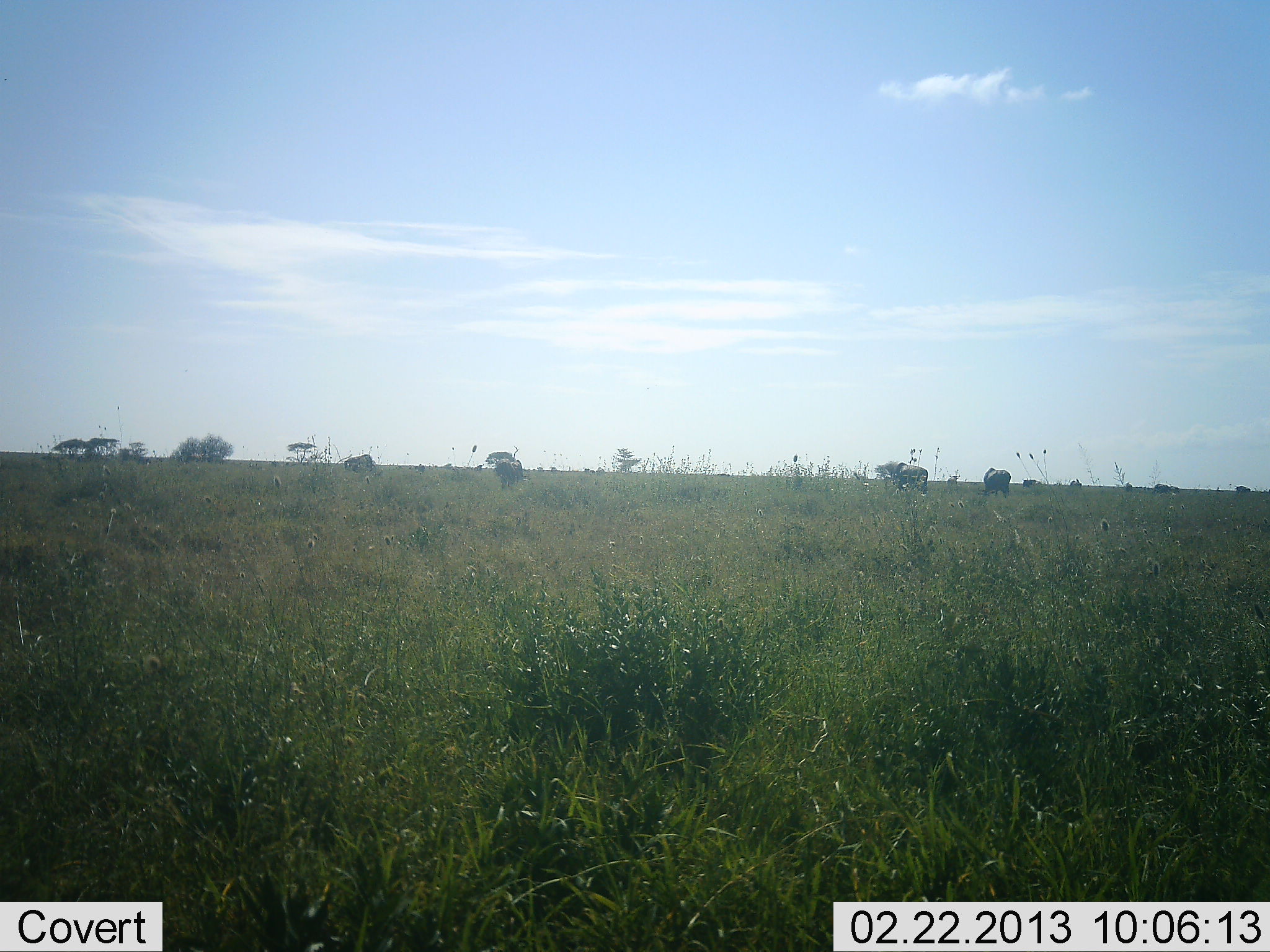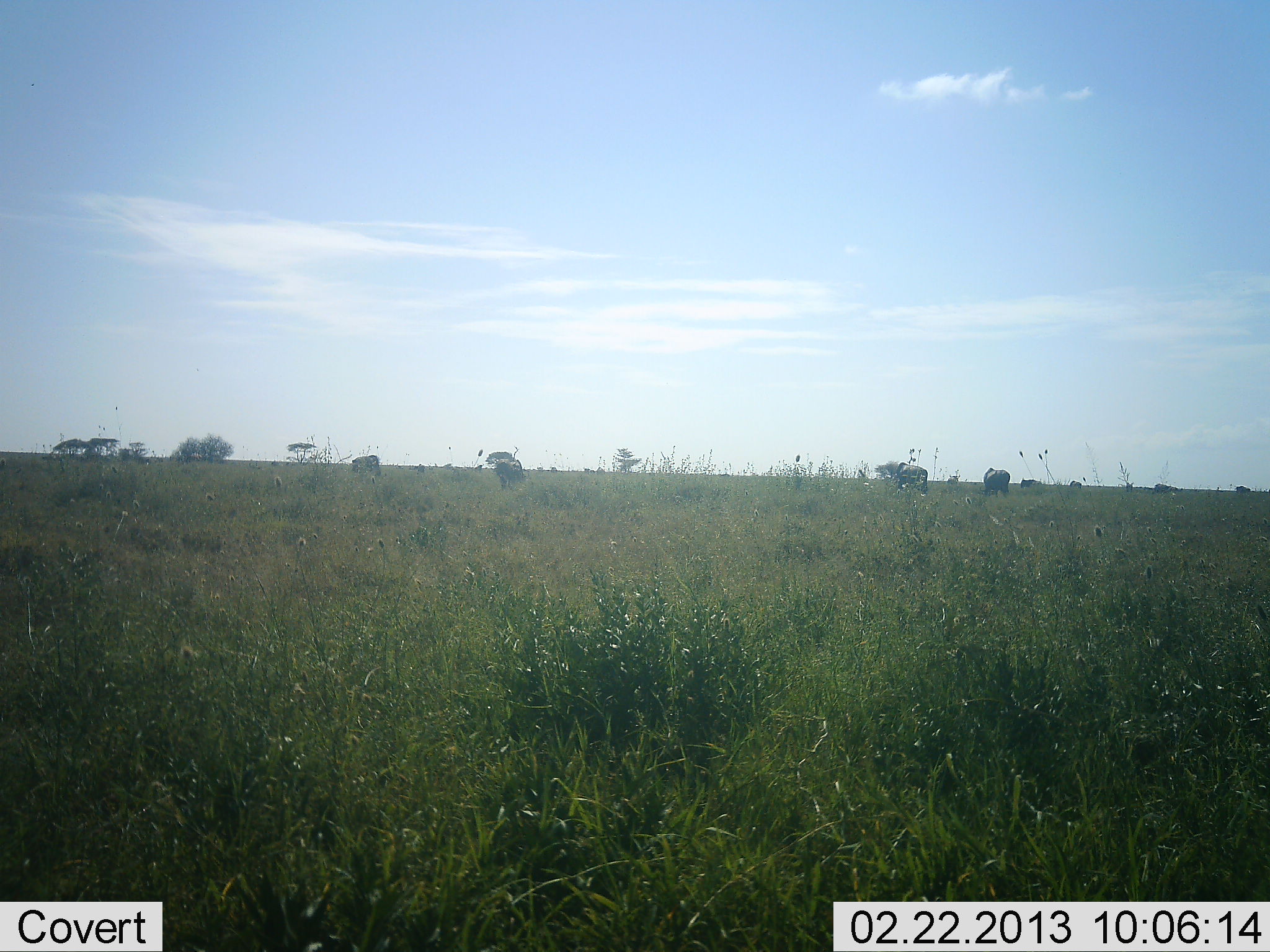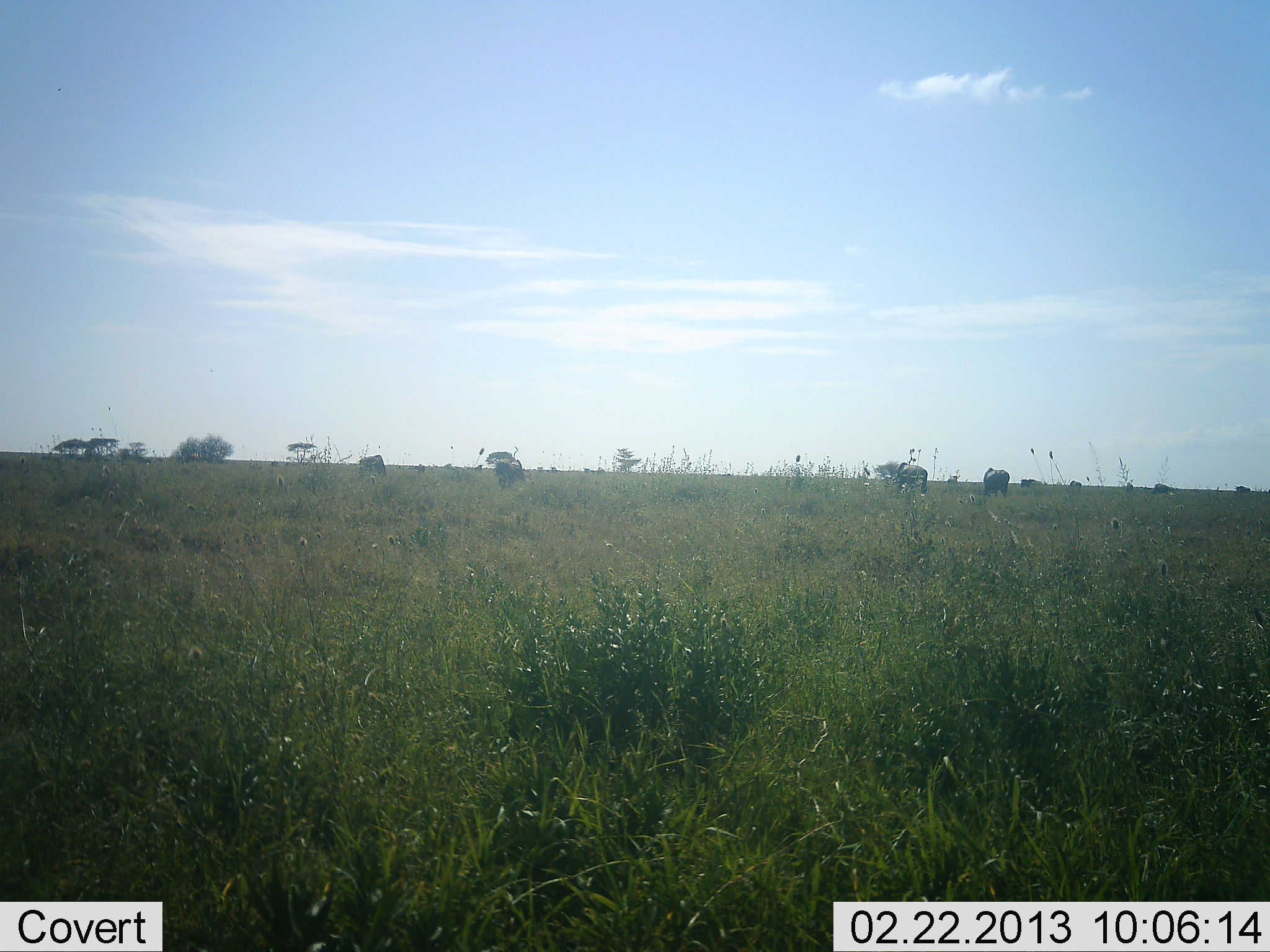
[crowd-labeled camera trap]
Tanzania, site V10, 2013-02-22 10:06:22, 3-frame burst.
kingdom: Animalia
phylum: Chordata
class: Mammalia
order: Artiodactyla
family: Bovidae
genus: Connochaetes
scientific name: Connochaetes taurinus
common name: blue wildebeest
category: wildebeest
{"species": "wildebeest (blue wildebeest) (Connochaetes taurinus)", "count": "7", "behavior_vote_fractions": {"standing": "40%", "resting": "0%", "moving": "40%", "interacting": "0%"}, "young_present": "0%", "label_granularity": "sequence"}